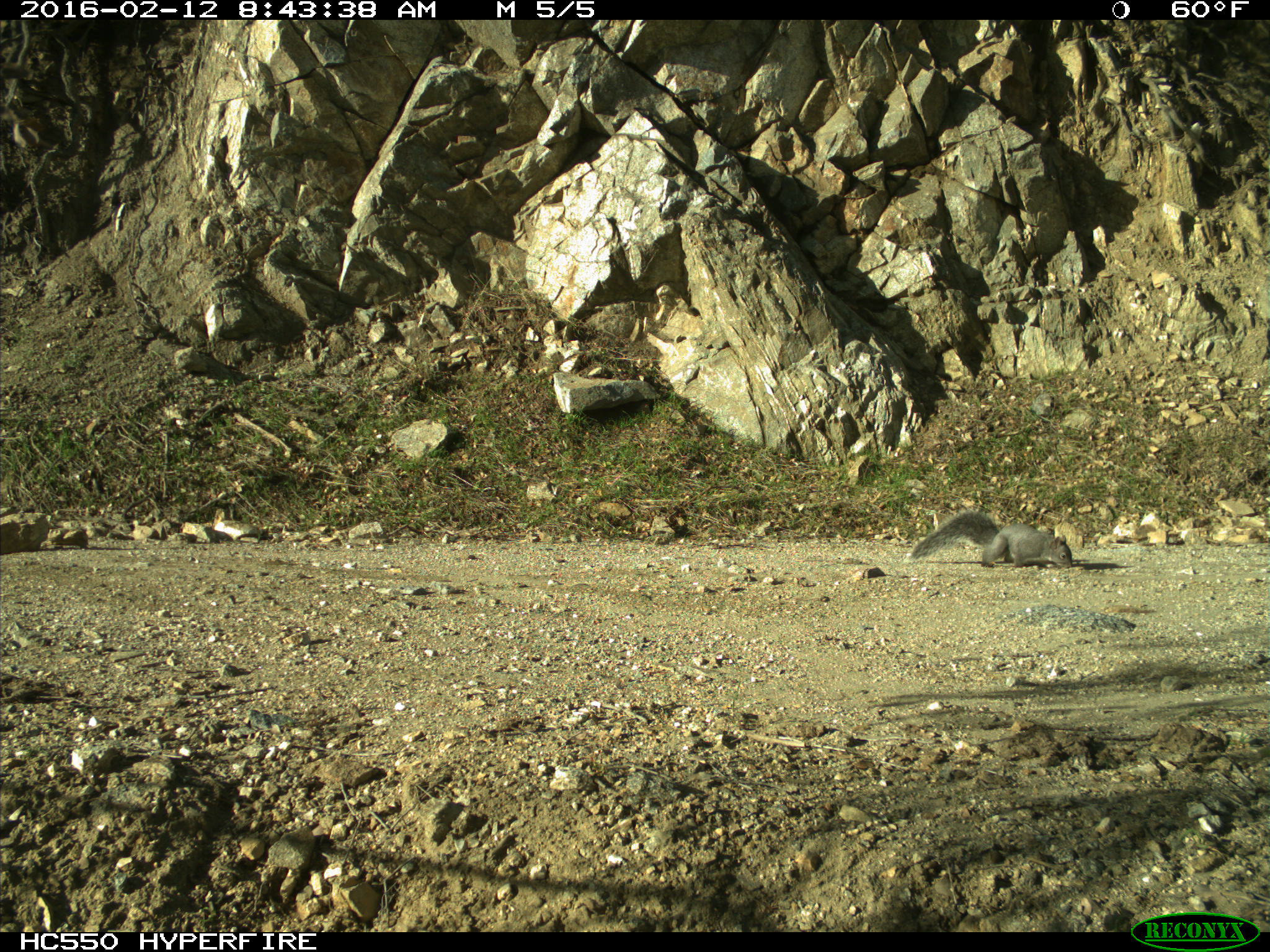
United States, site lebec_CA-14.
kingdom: Animalia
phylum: Chordata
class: Mammalia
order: Rodentia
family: Sciuridae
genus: Sciurus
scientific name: Sciurus carolinensis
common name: eastern gray squirrel